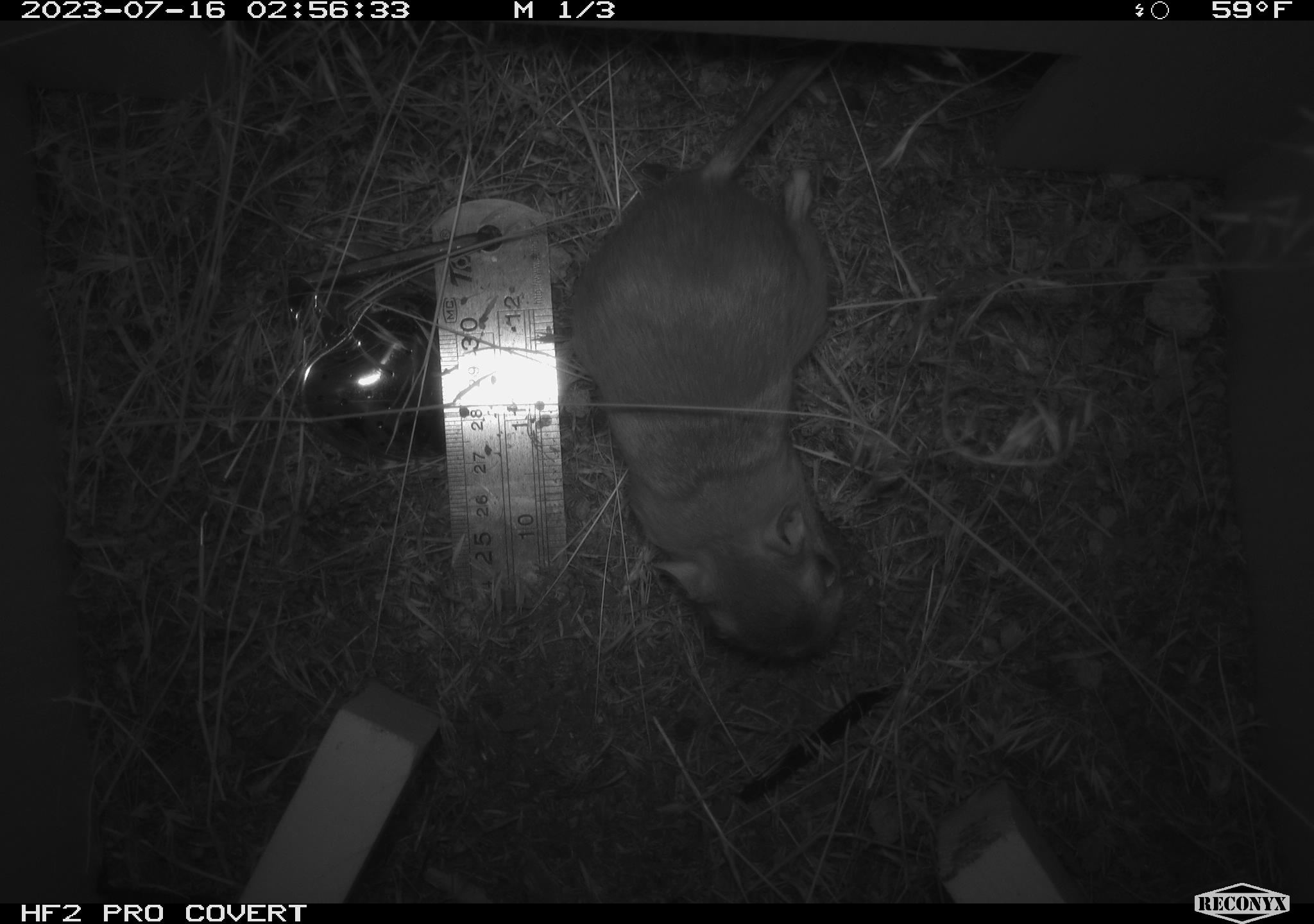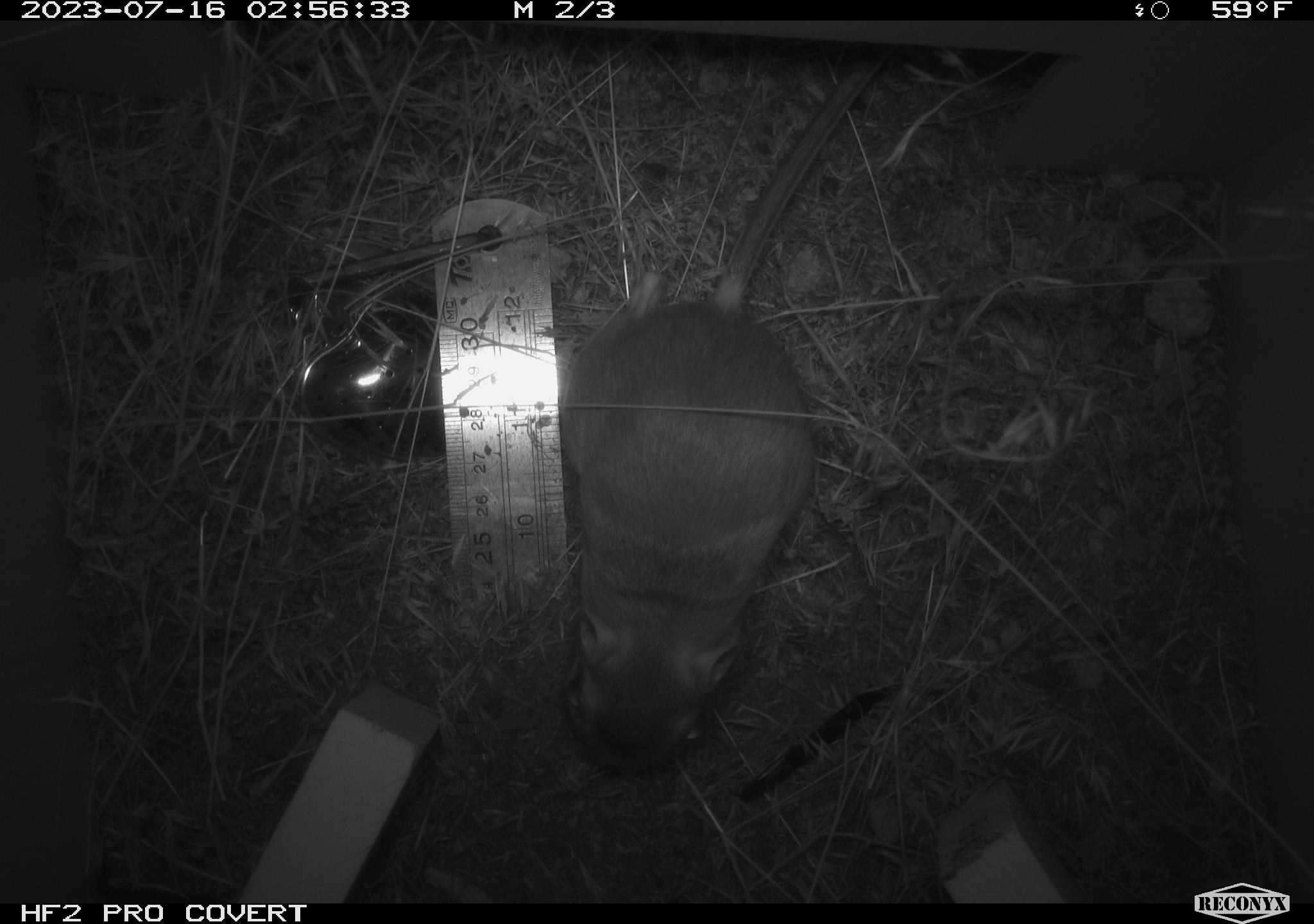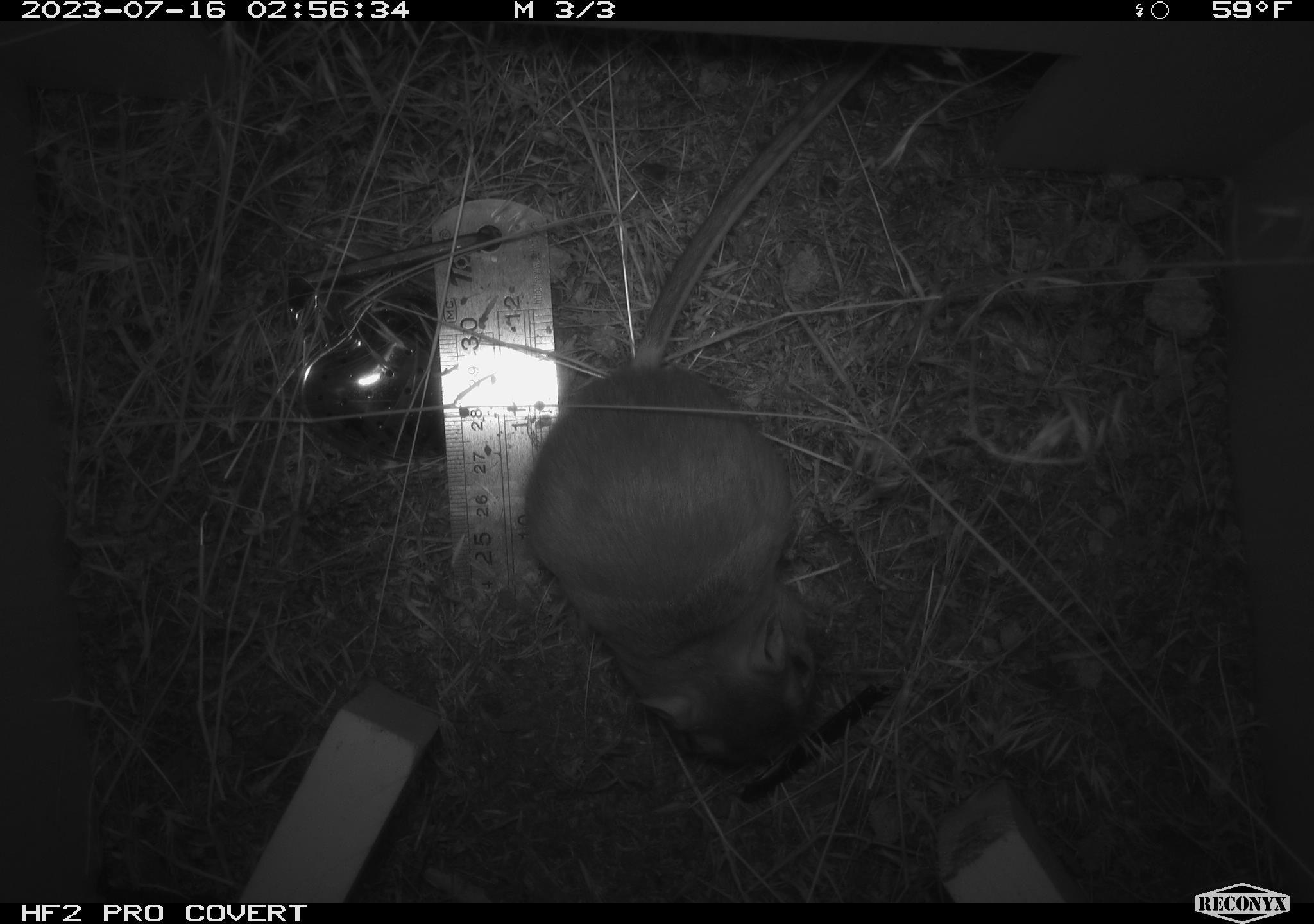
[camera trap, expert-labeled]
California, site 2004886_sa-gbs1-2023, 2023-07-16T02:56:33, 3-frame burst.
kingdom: Animalia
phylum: Chordata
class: Mammalia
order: Rodentia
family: Heteromyidae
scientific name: Heteromyidae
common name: kangaroo rats and pocket mice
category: heteromyidae family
Heteromyidae family (kangaroo rats and pocket mice) (Heteromyidae).